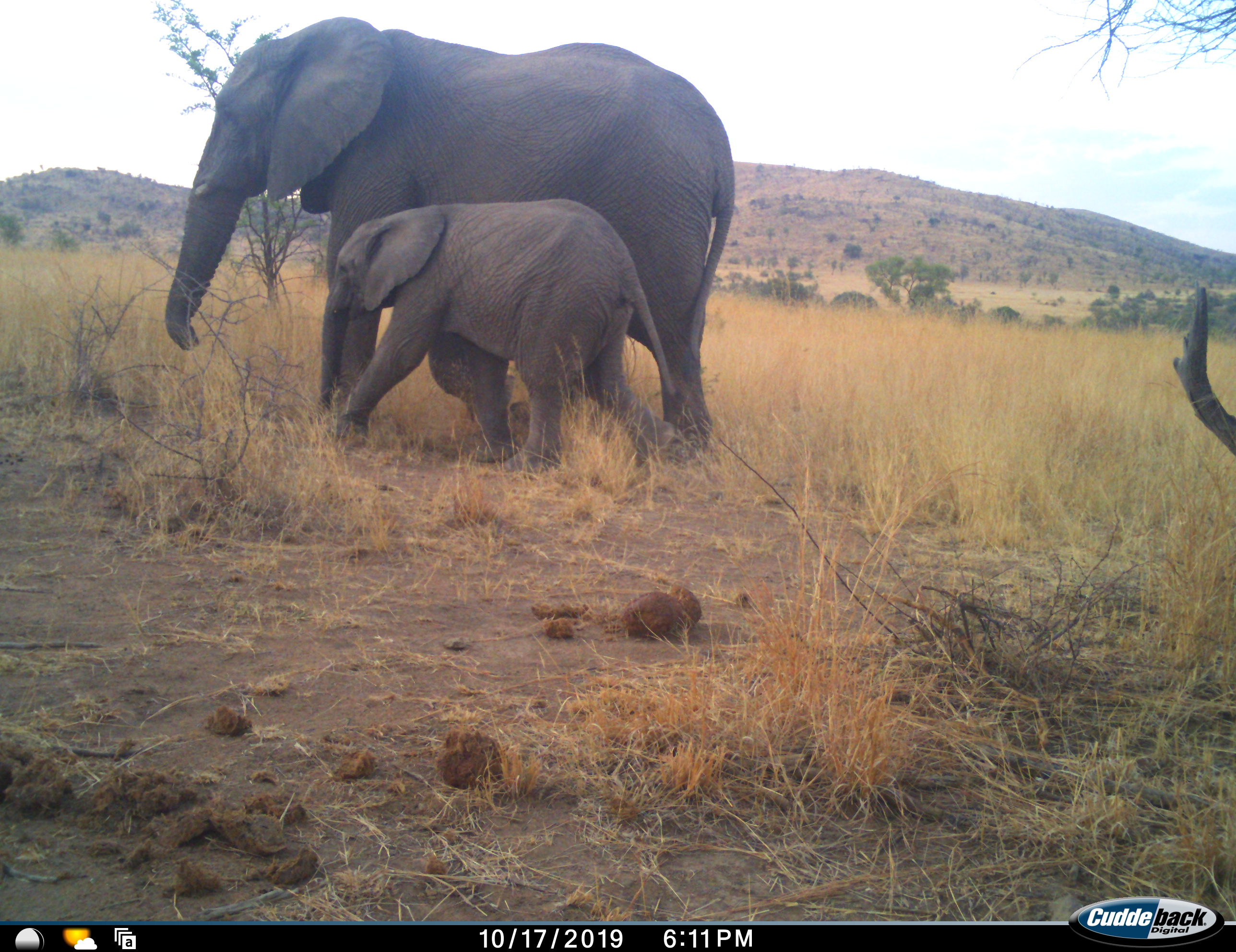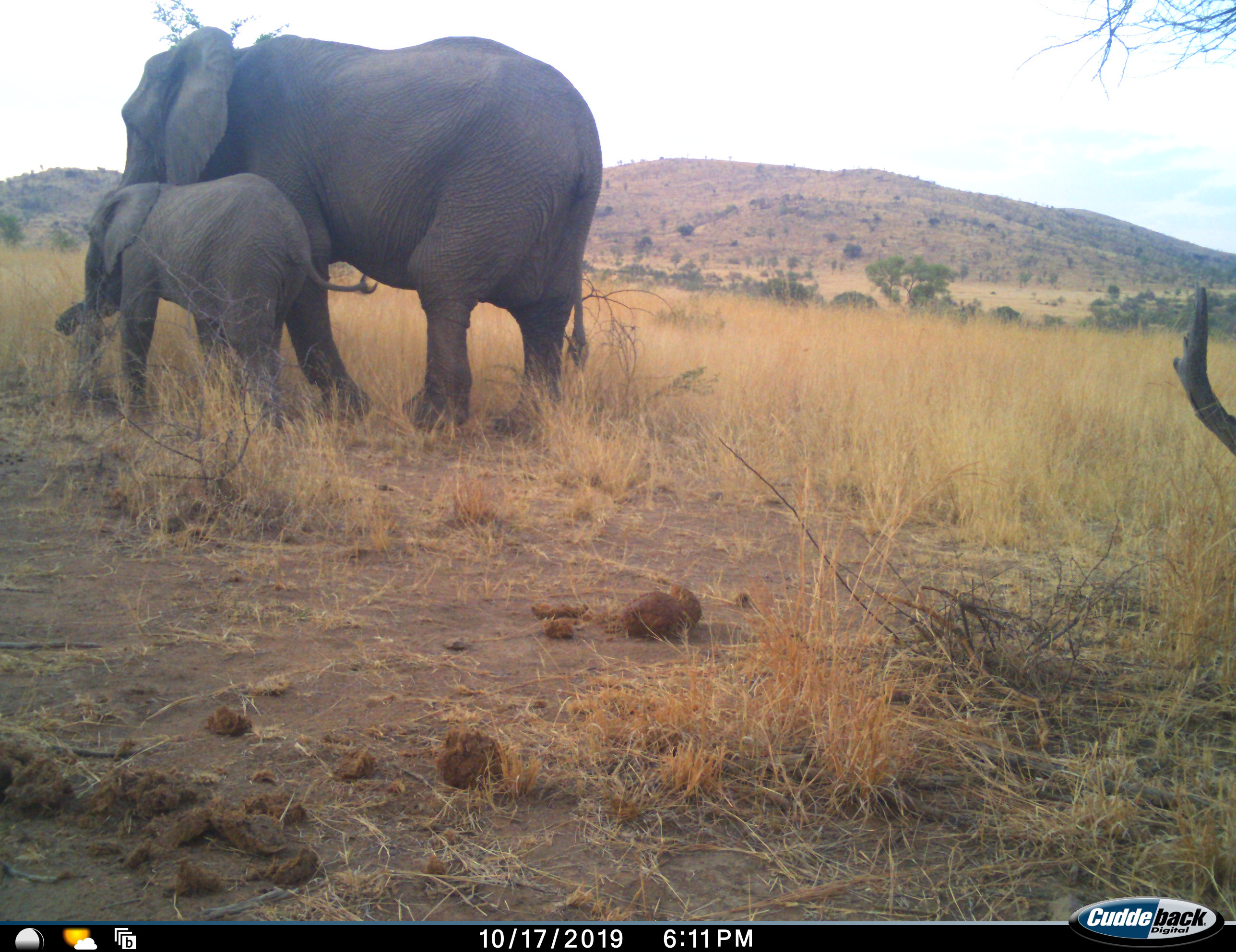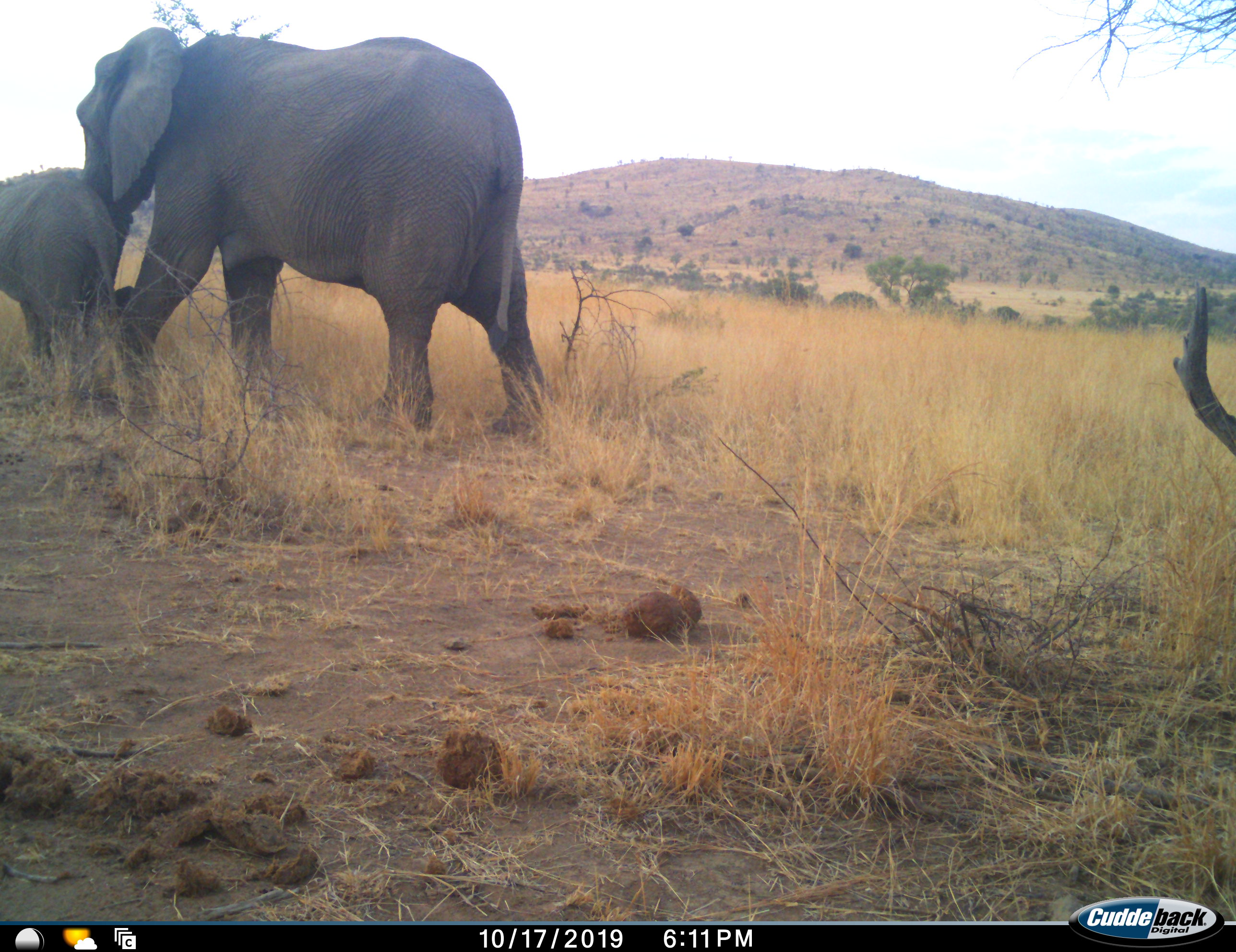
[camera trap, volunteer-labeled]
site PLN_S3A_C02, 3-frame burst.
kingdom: Animalia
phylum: Chordata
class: Mammalia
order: Proboscidea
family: Elephantidae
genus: Loxodonta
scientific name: Loxodonta africana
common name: african bush elephant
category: elephant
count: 2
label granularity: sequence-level